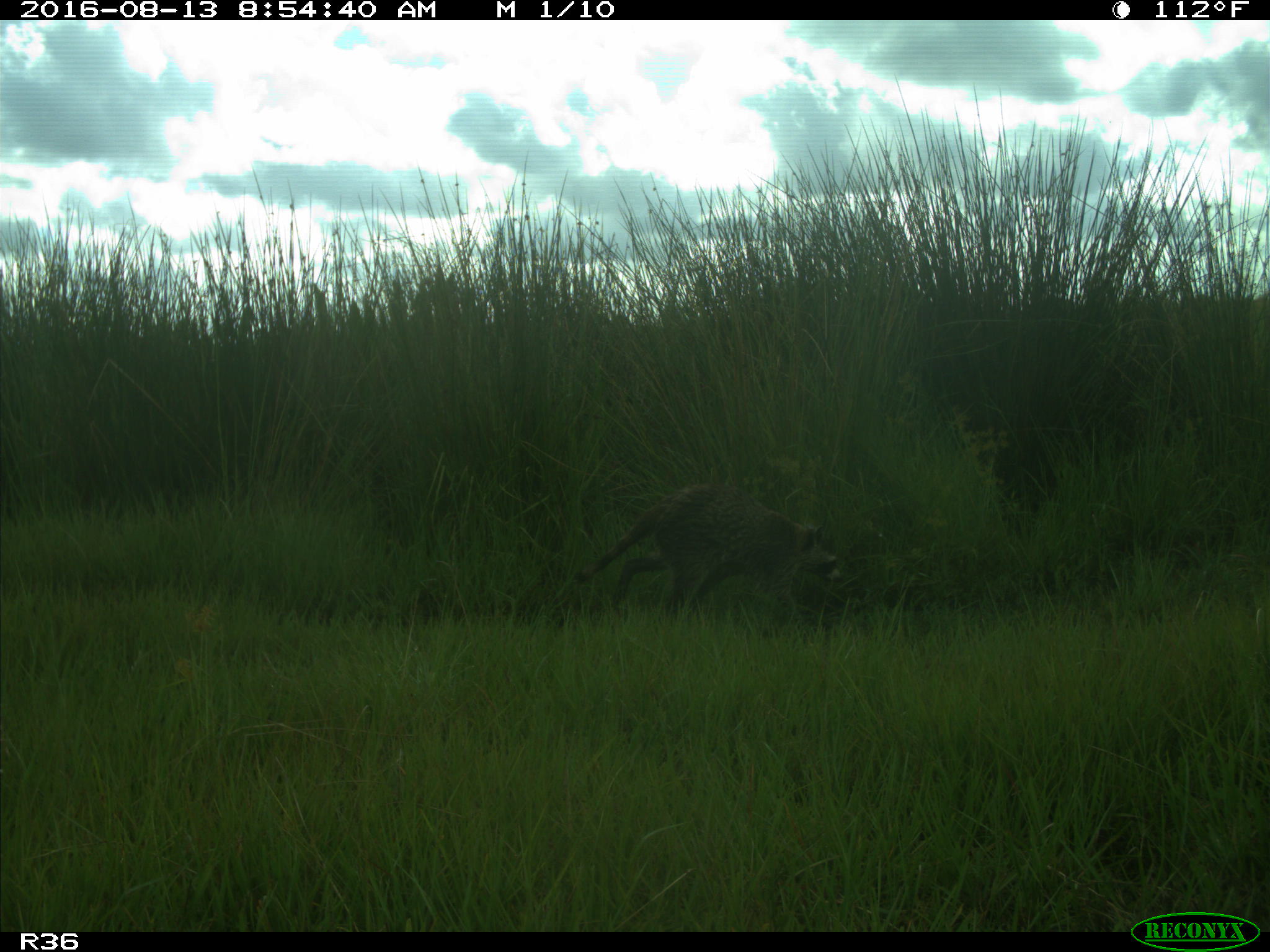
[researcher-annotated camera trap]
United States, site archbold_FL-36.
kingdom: Animalia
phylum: Chordata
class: Mammalia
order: Carnivora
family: Procyonidae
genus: Procyon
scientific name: Procyon lotor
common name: common raccoon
Procyon lotor (common raccoon).